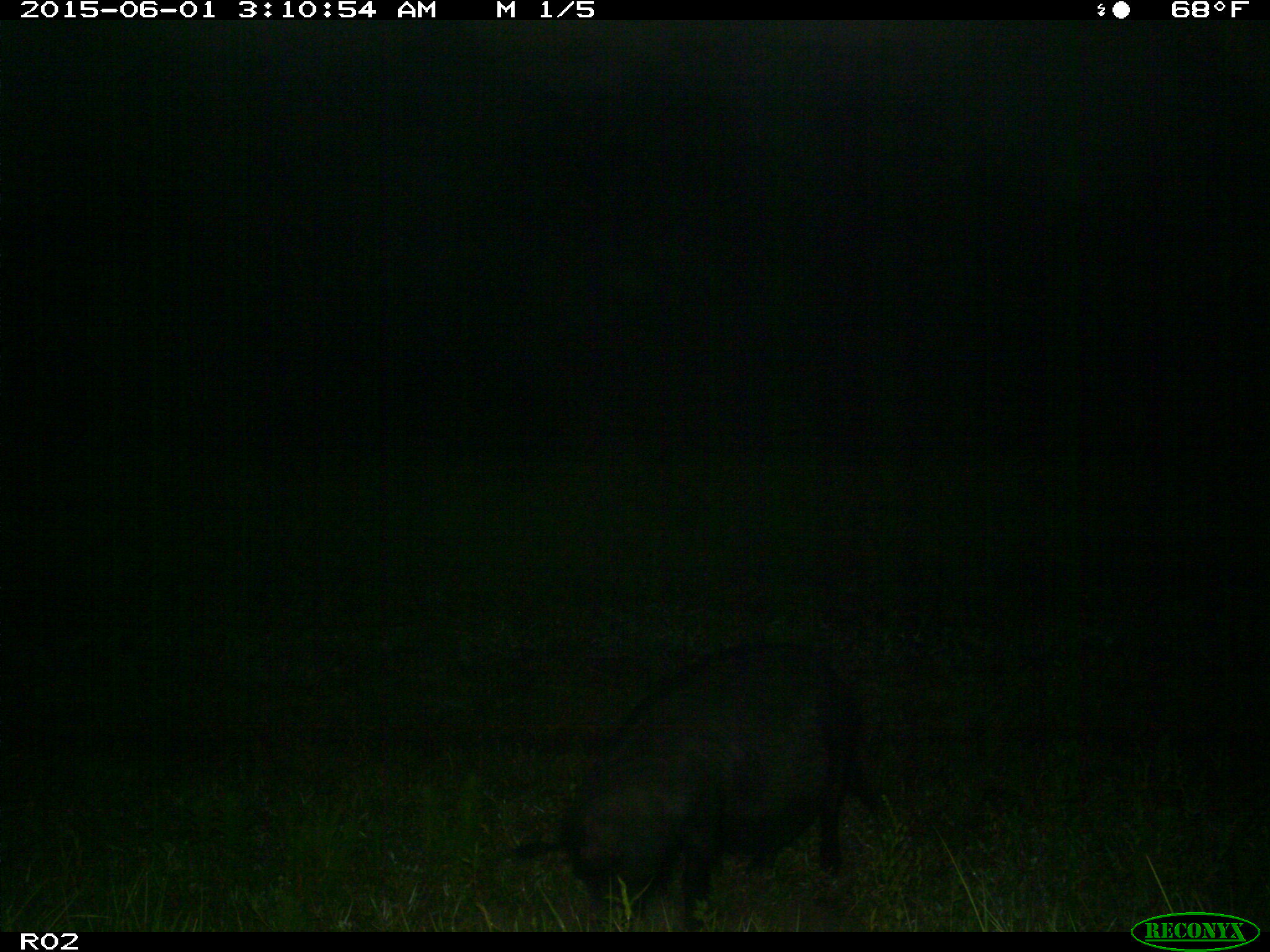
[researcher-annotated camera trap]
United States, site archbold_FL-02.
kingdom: Animalia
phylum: Chordata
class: Mammalia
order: Artiodactyla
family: Suidae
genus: Sus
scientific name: Sus scrofa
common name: wild boar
Sus scrofa (wild boar).